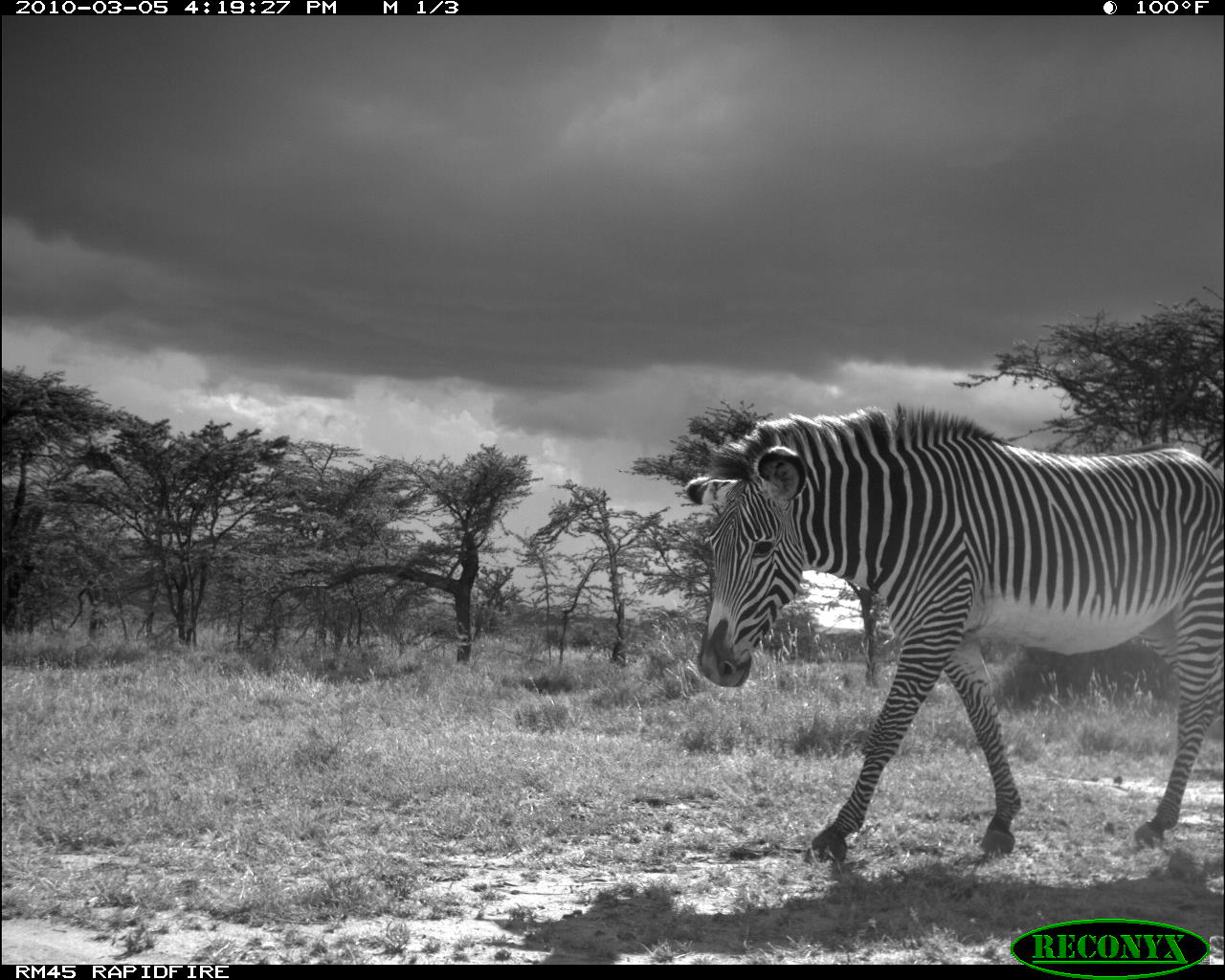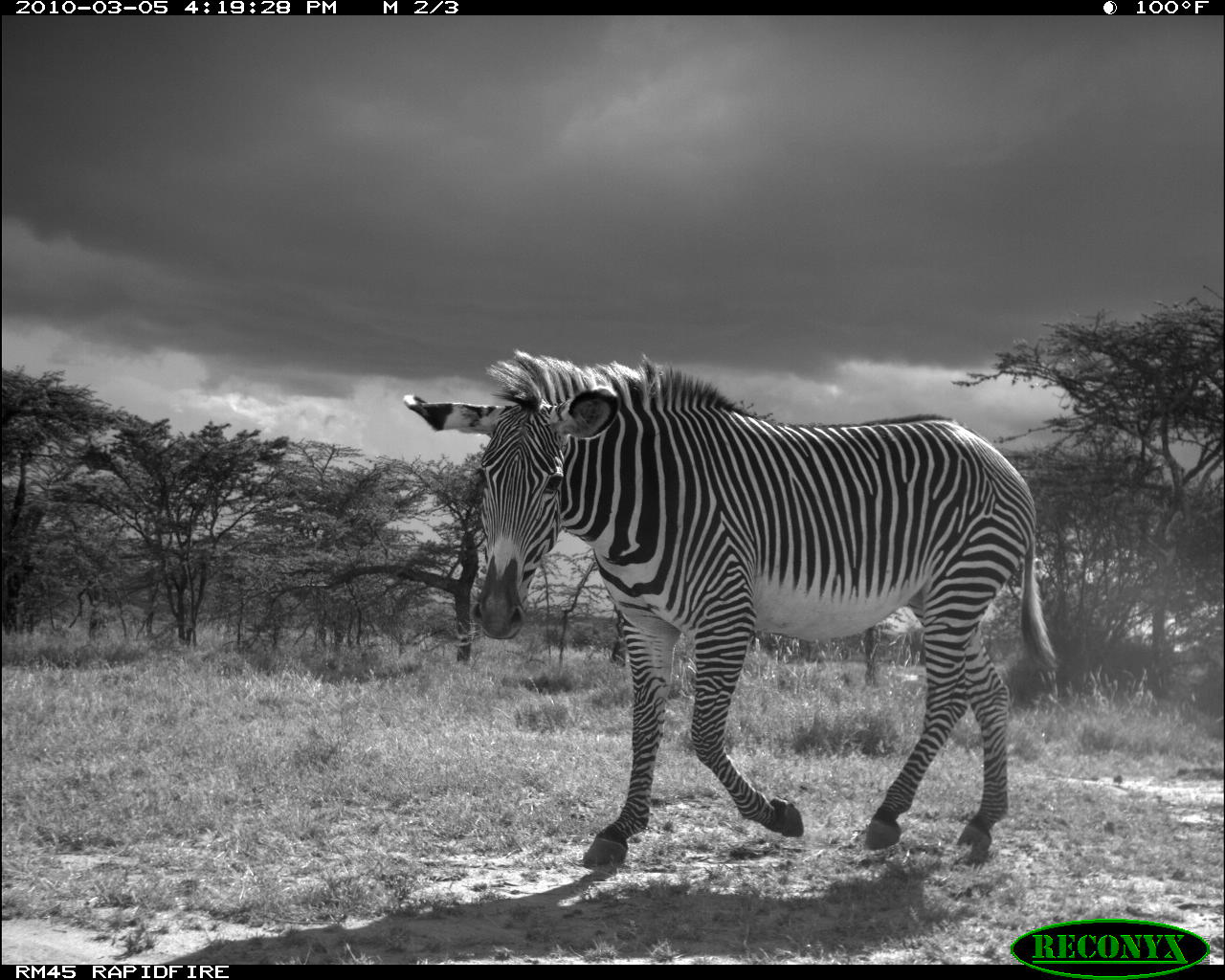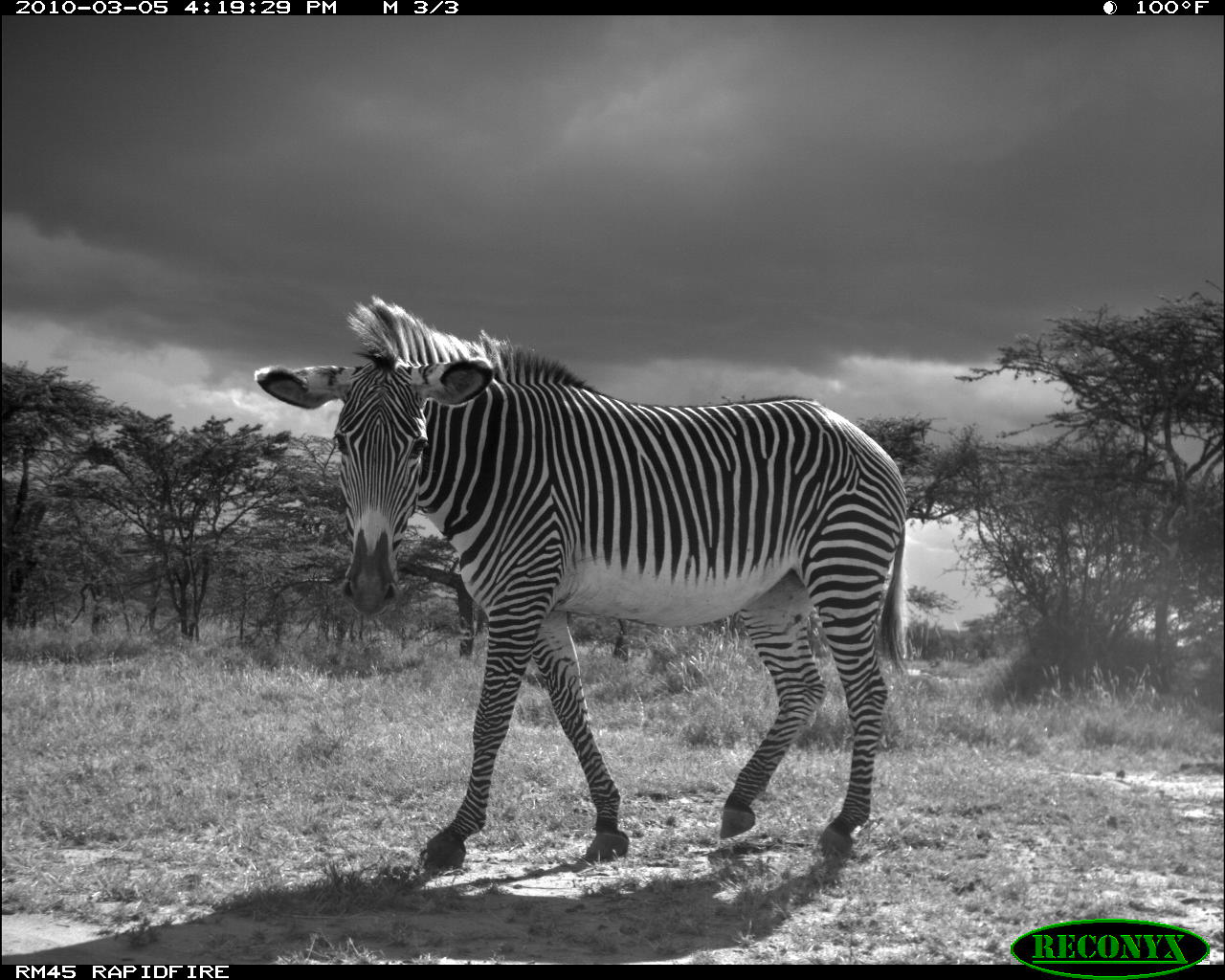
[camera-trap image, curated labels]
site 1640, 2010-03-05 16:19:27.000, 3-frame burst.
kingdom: Animalia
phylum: Chordata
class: Mammalia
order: Perissodactyla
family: Equidae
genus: Equus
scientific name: Equus grevyi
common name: grévy's zebra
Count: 1.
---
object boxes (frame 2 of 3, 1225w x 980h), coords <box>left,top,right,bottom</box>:
equus grevyi: <box>403,350,1061,874</box>